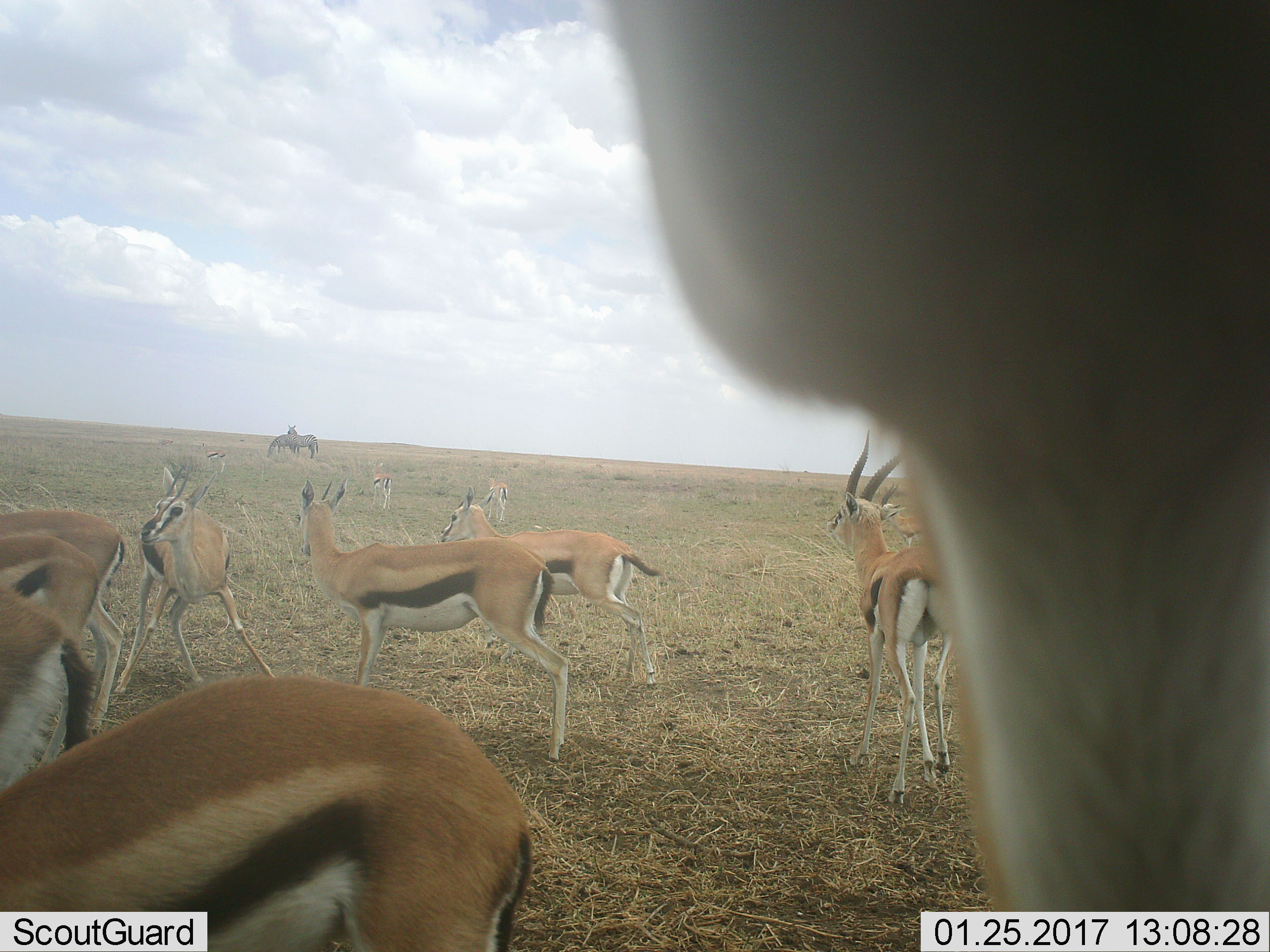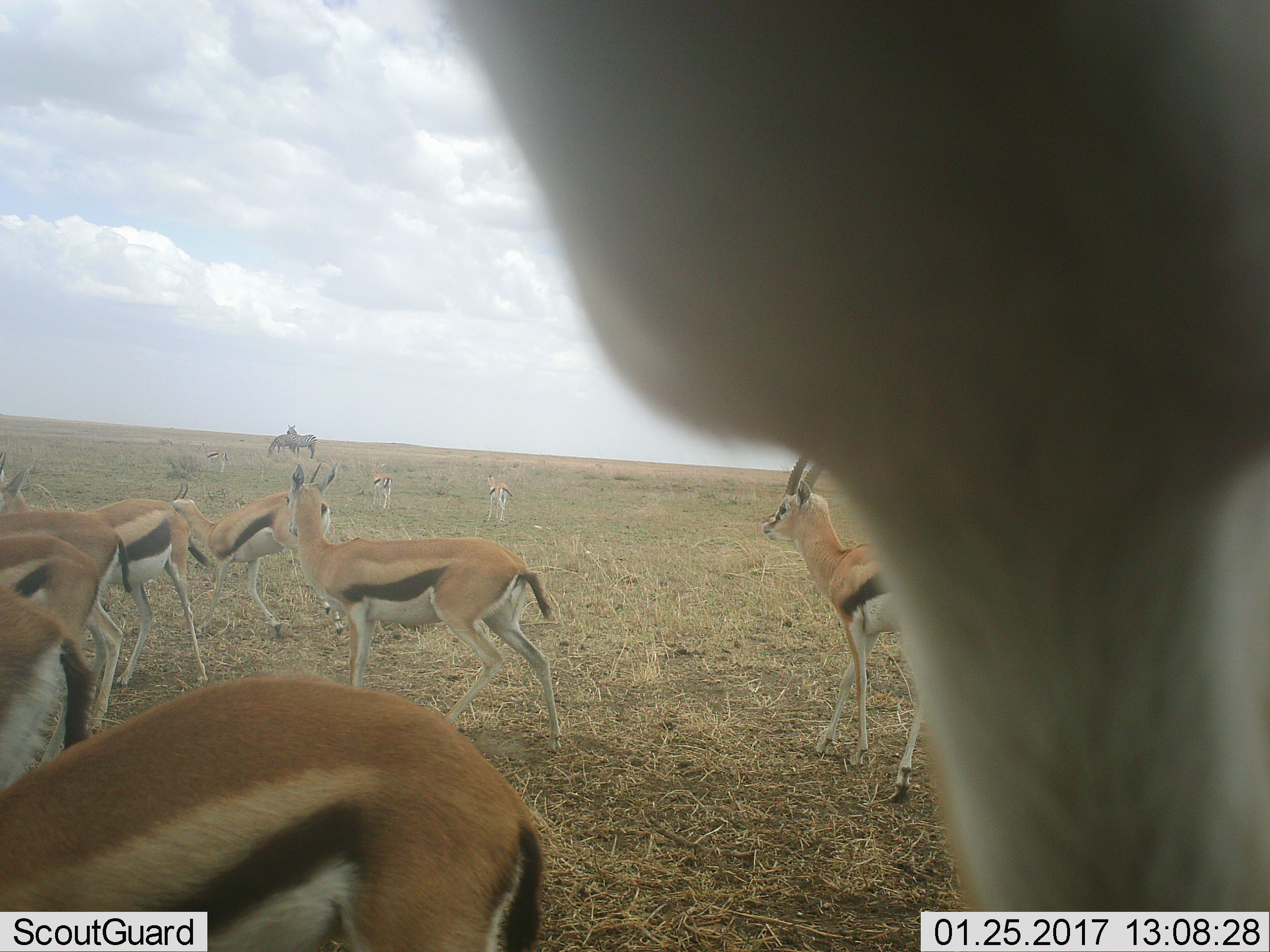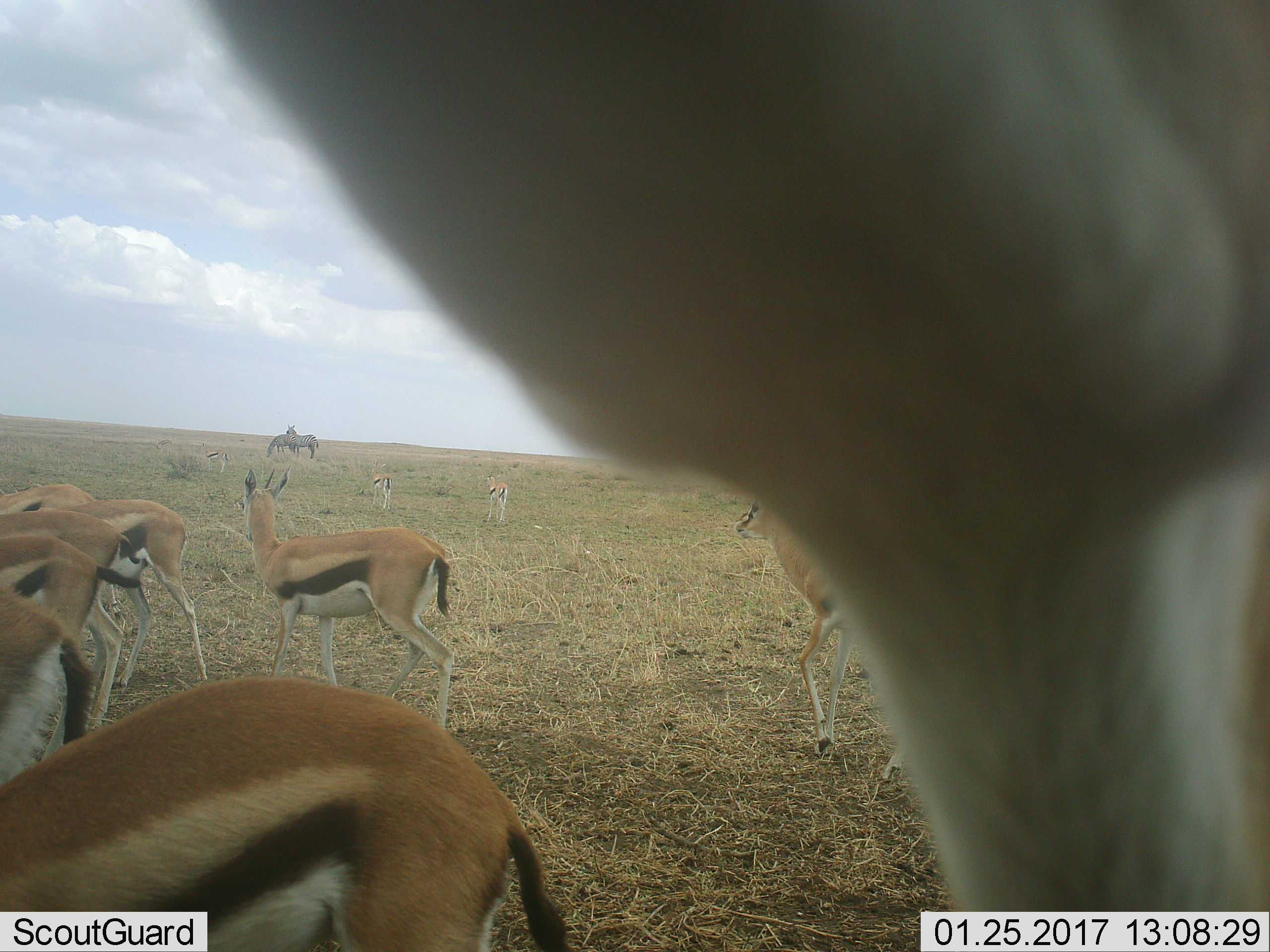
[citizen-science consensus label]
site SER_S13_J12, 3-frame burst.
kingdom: Animalia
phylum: Chordata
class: Mammalia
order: Artiodactyla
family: Bovidae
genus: Eudorcas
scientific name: Eudorcas thomsonii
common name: thomson's gazelle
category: gazellethomsons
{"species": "gazellethomsons (thomson's gazelle) (Eudorcas thomsonii)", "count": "11-50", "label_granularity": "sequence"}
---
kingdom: Animalia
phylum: Chordata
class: Mammalia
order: Perissodactyla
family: Equidae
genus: Equus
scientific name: Equus quagga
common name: plains zebra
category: zebraplains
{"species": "zebraplains (plains zebra) (Equus quagga)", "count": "2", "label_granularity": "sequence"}